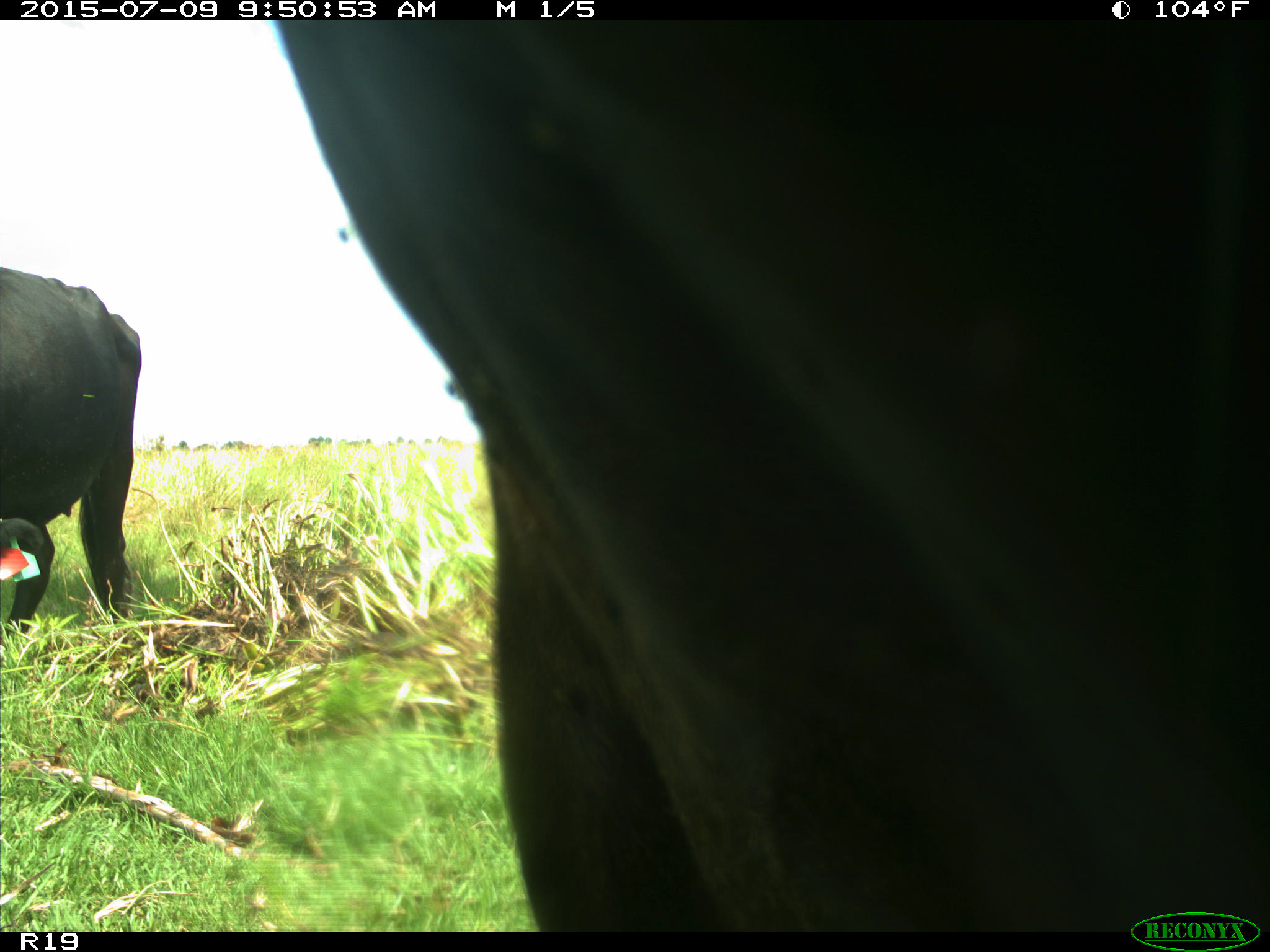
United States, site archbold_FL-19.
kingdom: Animalia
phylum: Chordata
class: Mammalia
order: Artiodactyla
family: Bovidae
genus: Bos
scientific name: Bos taurus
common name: domestic cow